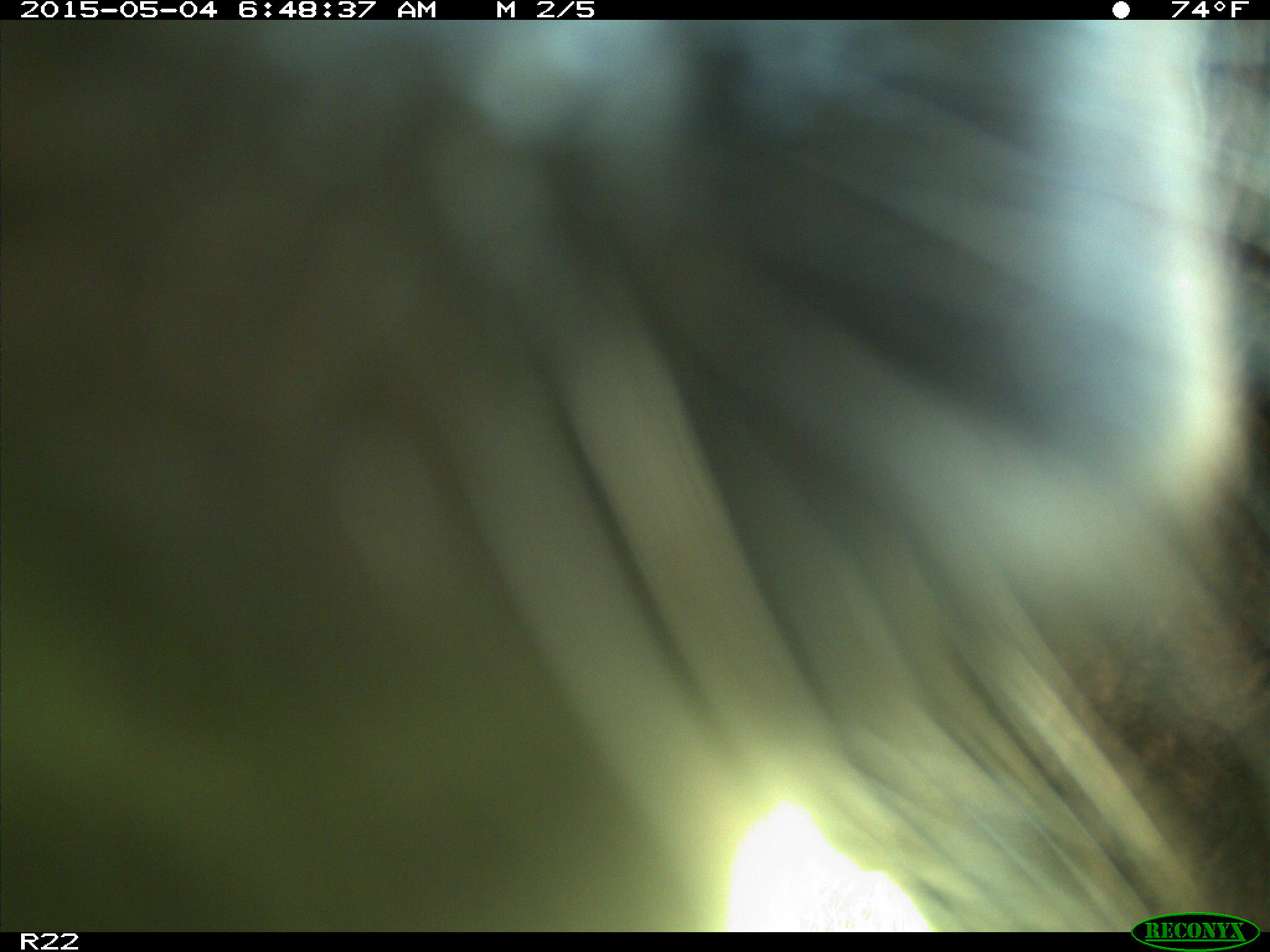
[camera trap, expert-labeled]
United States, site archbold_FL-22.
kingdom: Animalia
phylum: Chordata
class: Mammalia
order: Artiodactyla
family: Bovidae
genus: Bos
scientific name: Bos taurus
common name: domestic cow